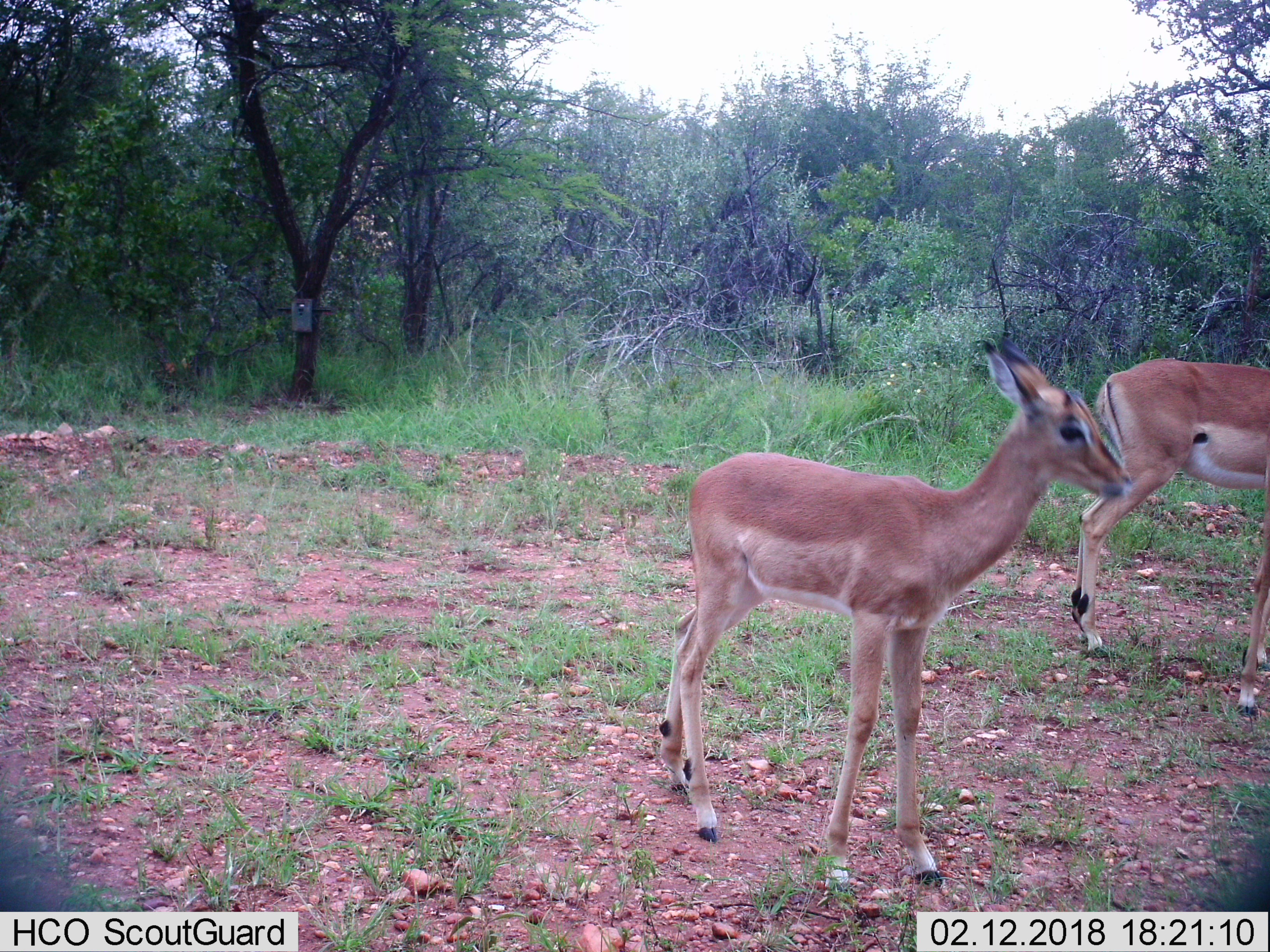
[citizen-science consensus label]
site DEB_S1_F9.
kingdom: Animalia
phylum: Chordata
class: Mammalia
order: Artiodactyla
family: Bovidae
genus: Aepyceros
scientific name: Aepyceros melampus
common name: impala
Impala (Aepyceros melampus), count 2. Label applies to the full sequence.